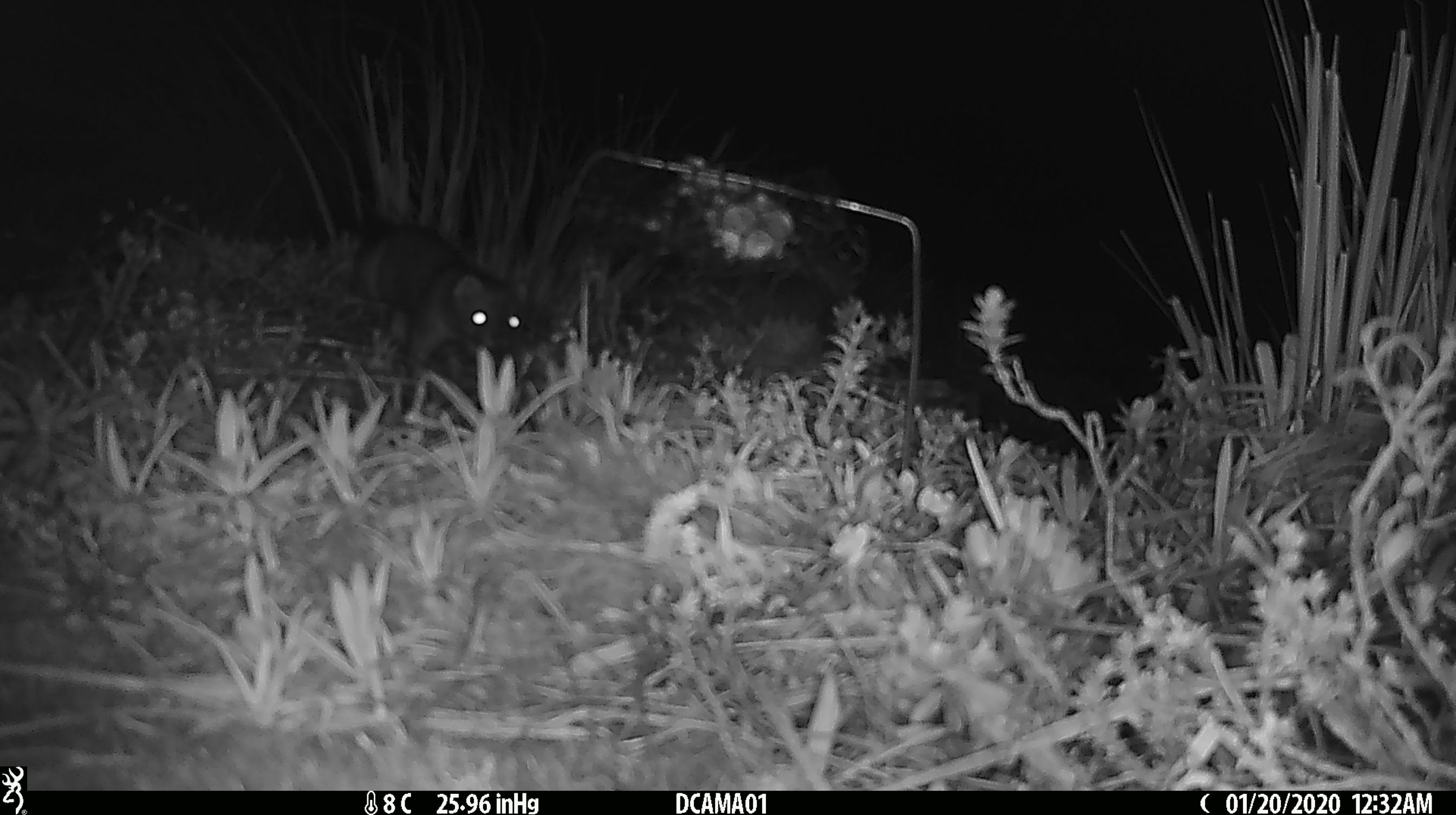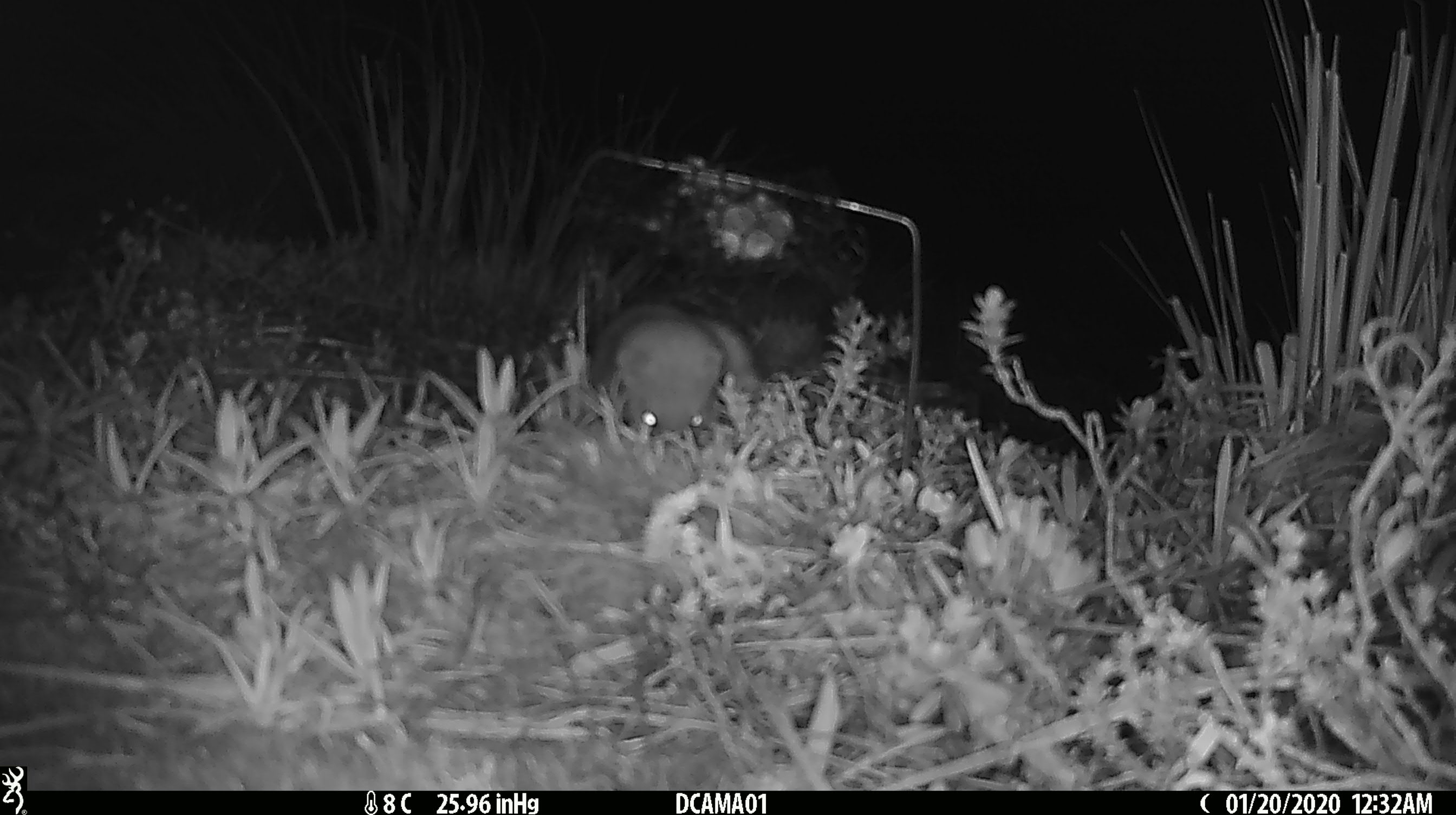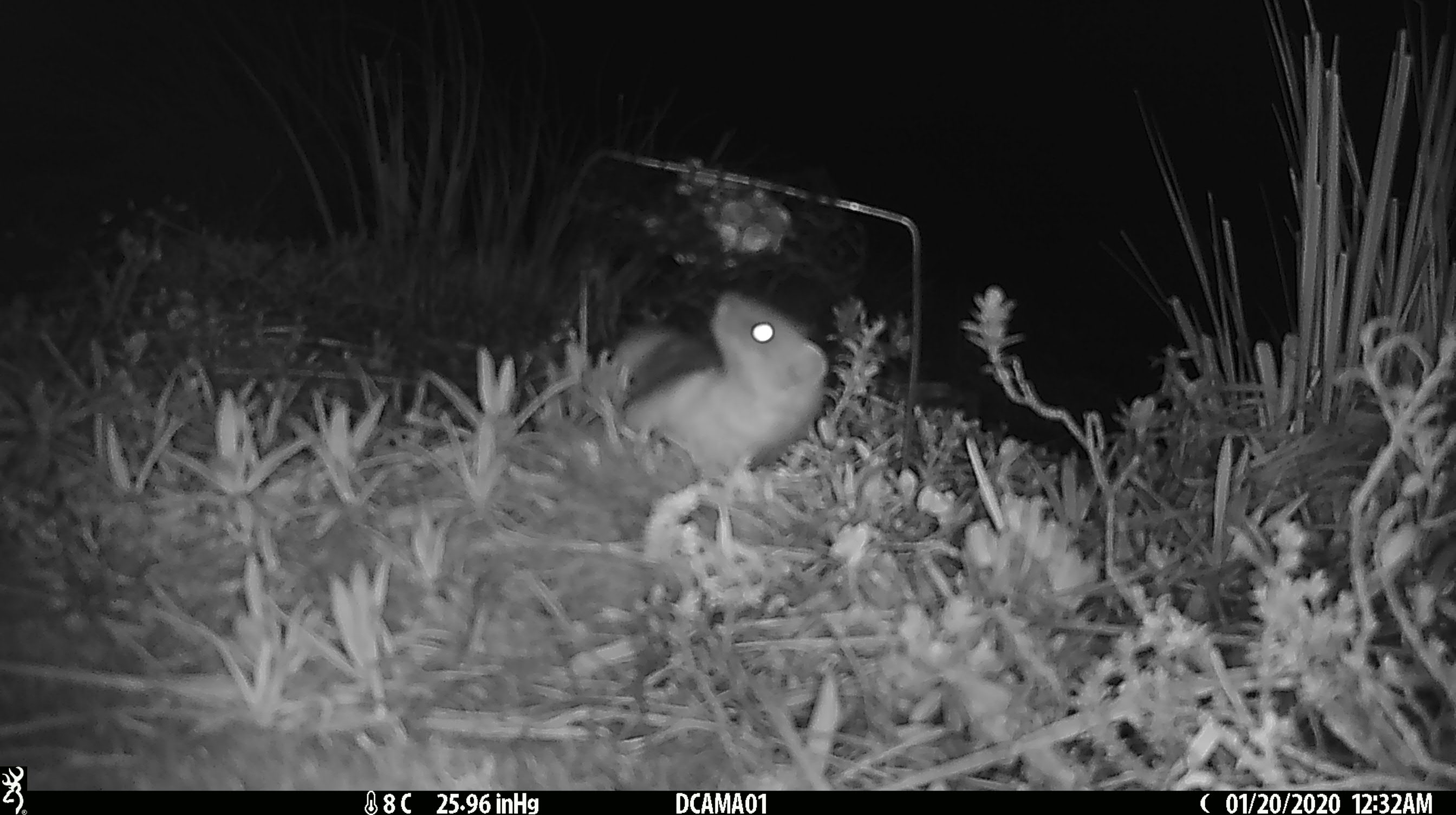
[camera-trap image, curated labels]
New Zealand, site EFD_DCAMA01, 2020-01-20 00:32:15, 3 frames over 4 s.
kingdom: Animalia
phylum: Chordata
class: Mammalia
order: Carnivora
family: Mustelidae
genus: Mustela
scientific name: Mustela erminea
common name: stoat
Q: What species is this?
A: Stoat (Mustela erminea).